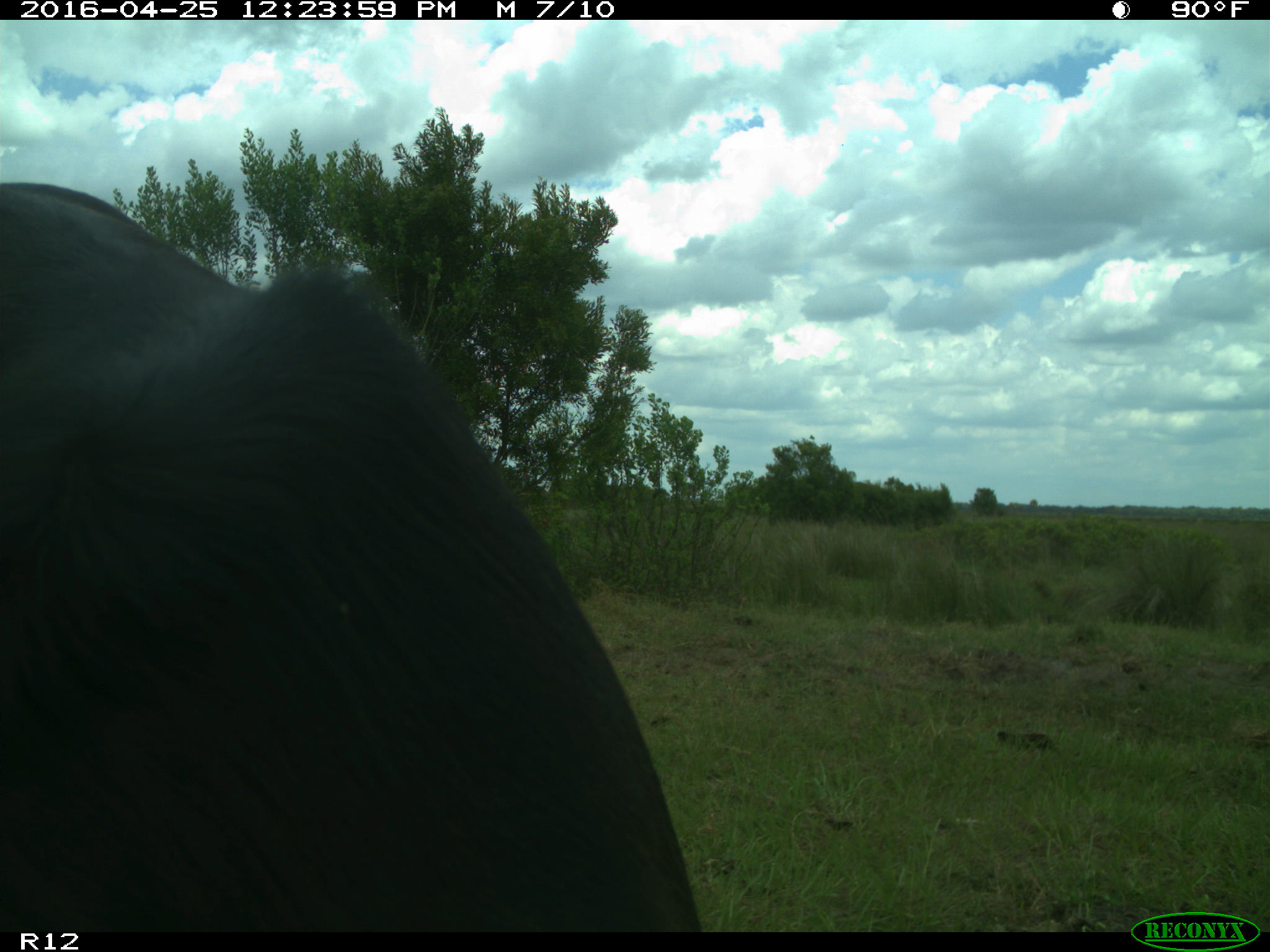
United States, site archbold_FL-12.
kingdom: Animalia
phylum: Chordata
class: Mammalia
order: Artiodactyla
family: Bovidae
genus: Bos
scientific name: Bos taurus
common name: domestic cow